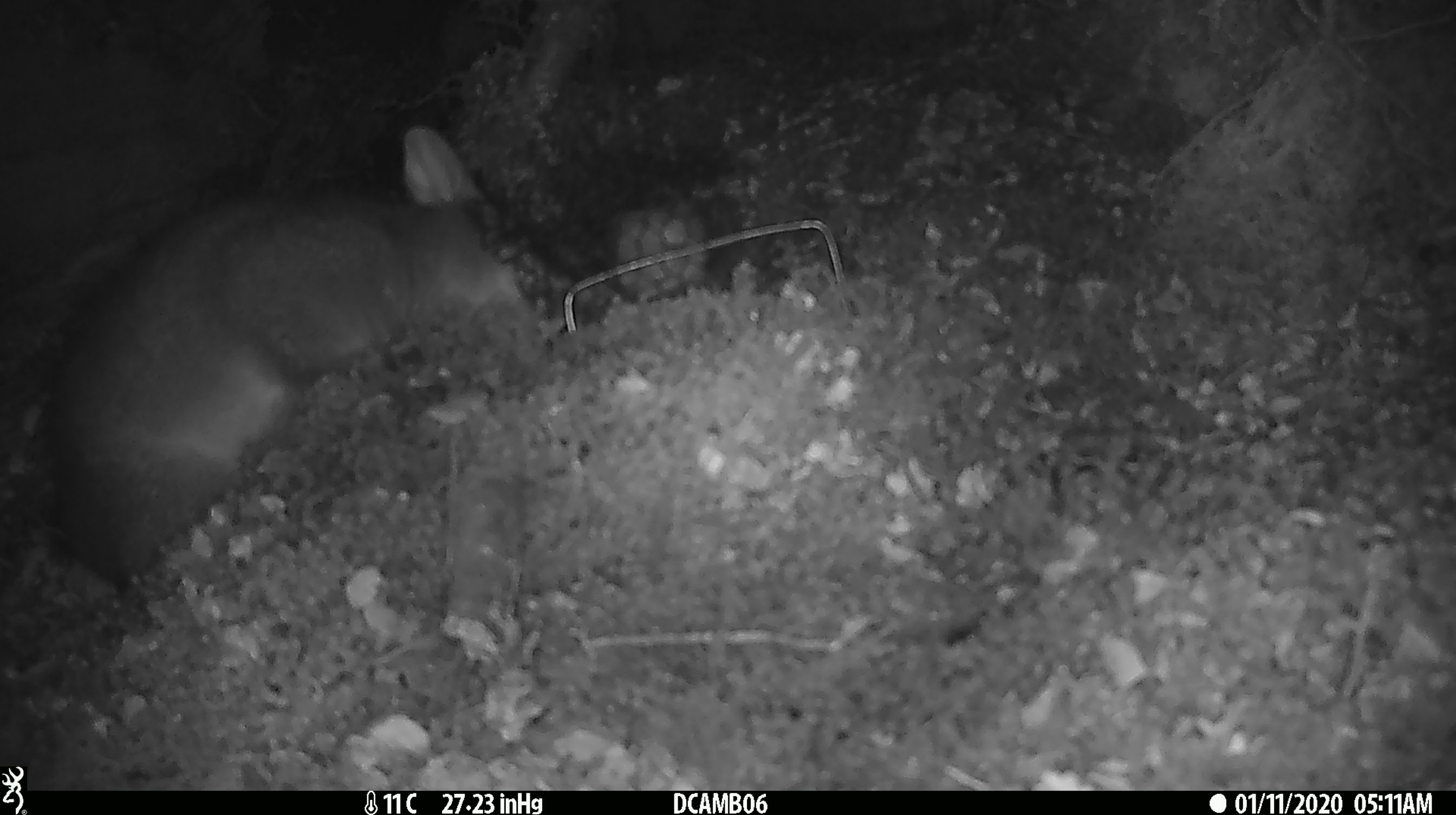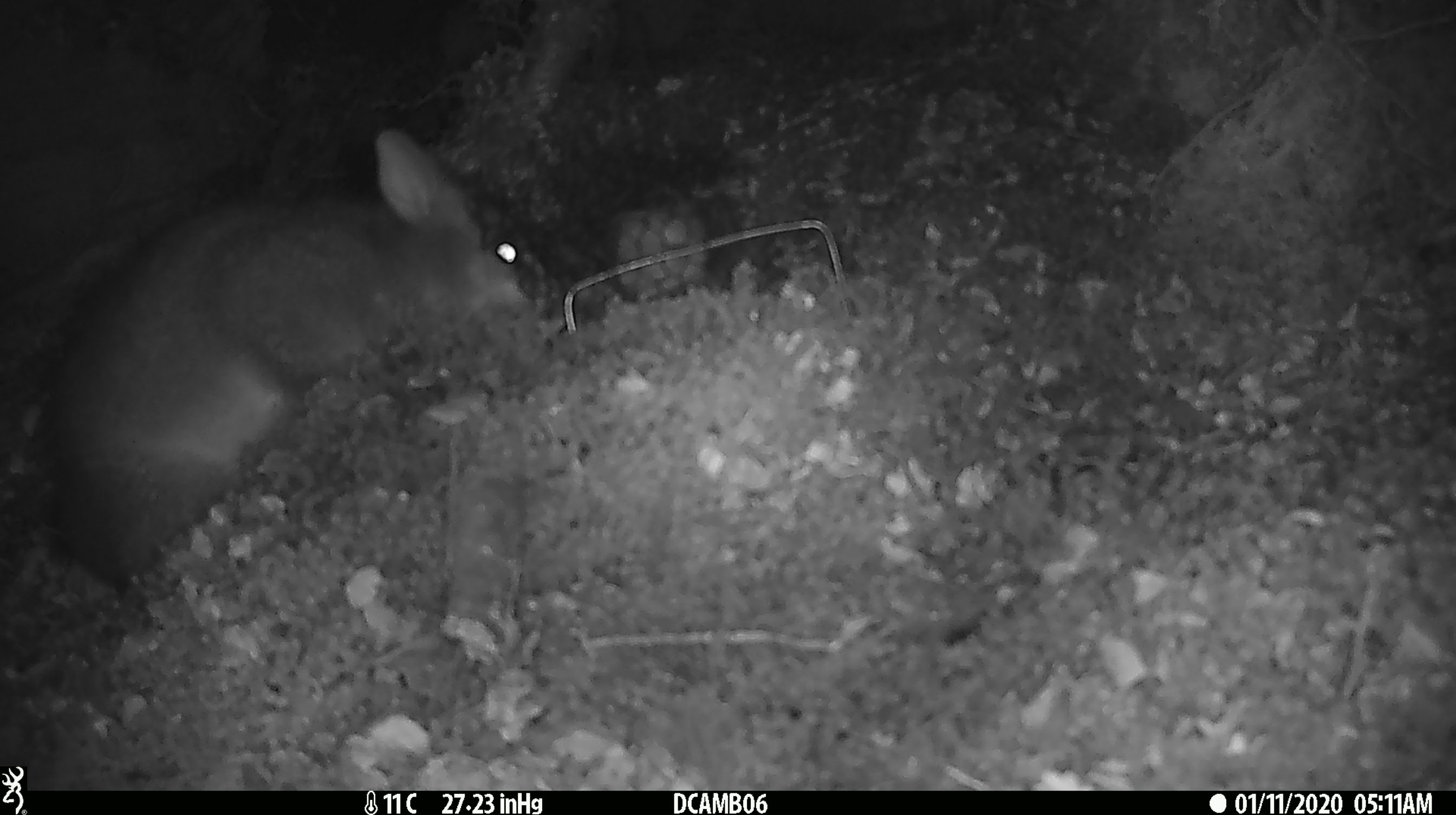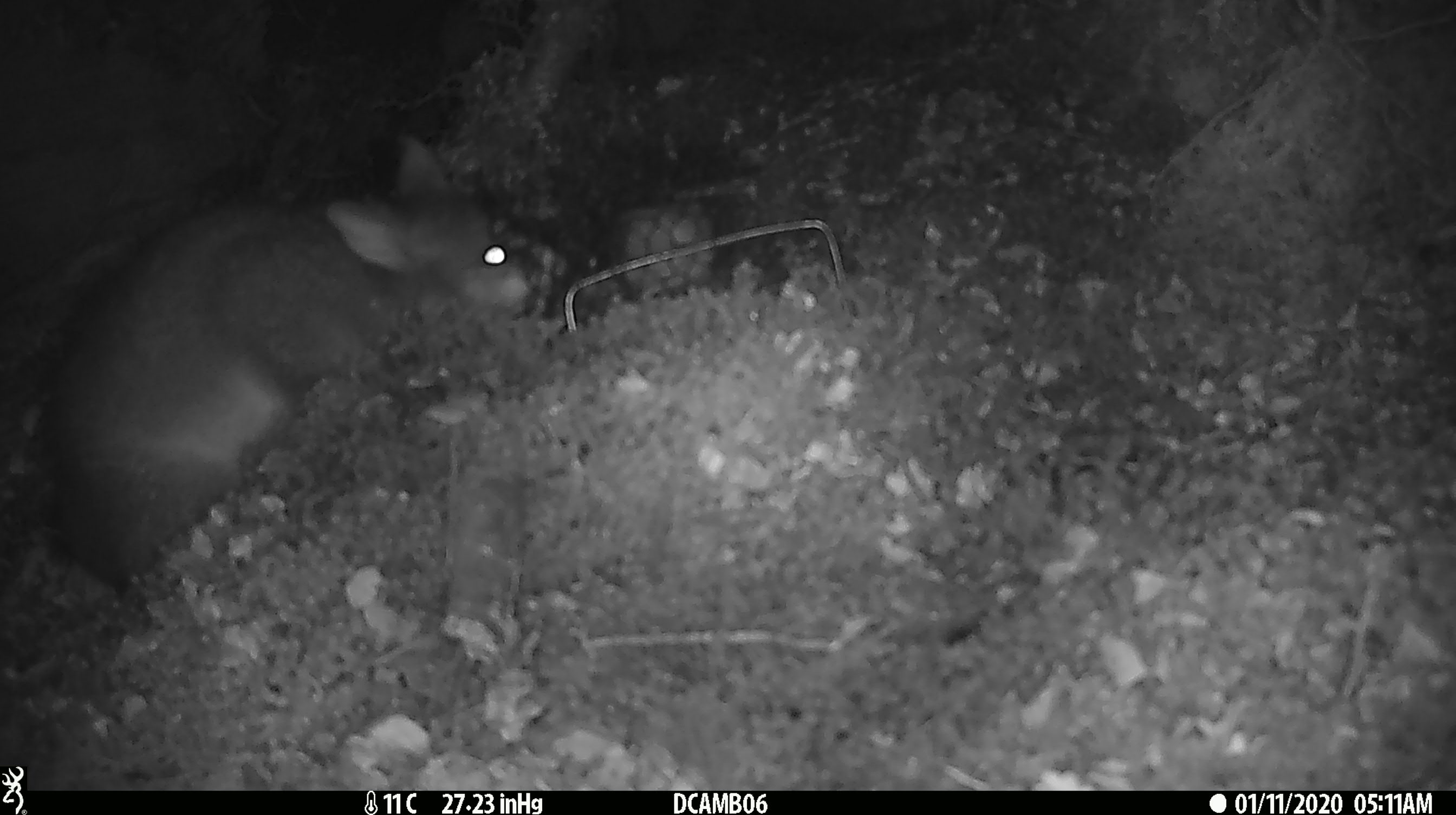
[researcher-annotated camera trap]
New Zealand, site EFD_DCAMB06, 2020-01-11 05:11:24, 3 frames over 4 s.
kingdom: Animalia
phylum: Chordata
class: Mammalia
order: Diprotodontia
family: Phalangeridae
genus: Trichosurus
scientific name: Trichosurus vulpecula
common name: common brushtail possum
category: possum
Possum (common brushtail possum) (Trichosurus vulpecula).